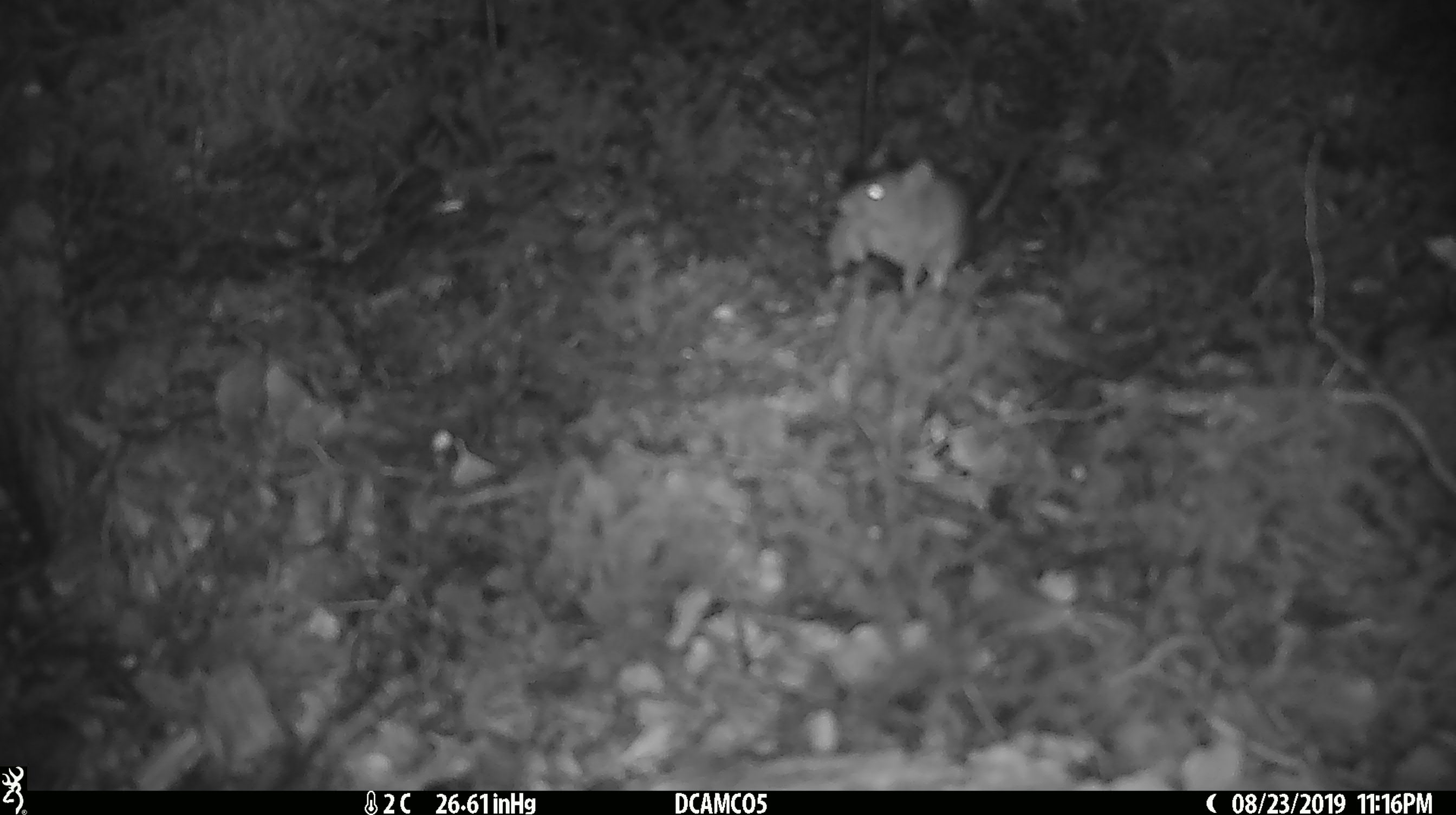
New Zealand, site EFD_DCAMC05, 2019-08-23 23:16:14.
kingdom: Animalia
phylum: Chordata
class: Mammalia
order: Rodentia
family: Muridae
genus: Mus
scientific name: Mus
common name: mouse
Mouse (Mus).